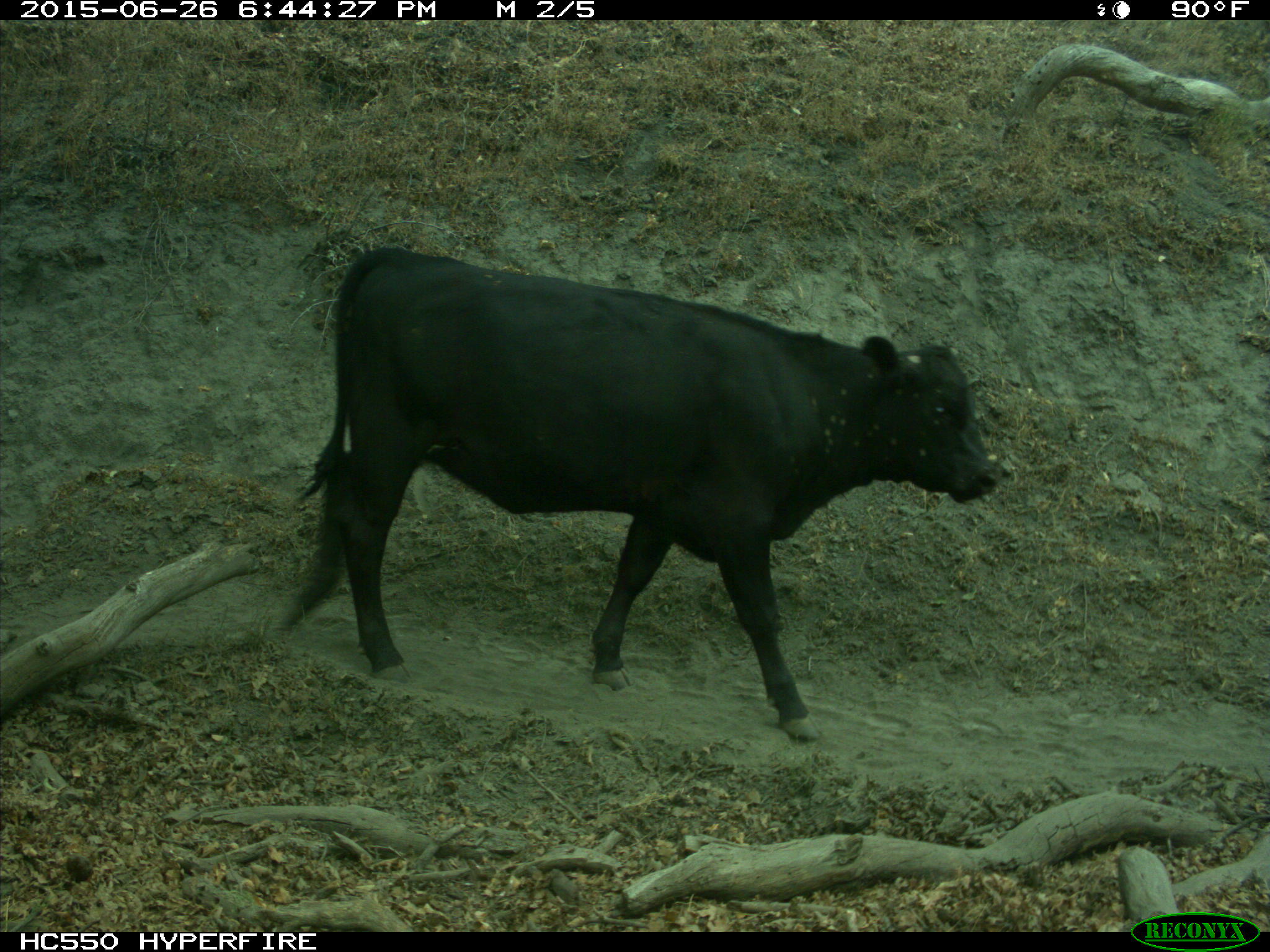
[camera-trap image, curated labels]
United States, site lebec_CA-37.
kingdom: Animalia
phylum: Chordata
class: Mammalia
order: Artiodactyla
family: Bovidae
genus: Bos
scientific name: Bos taurus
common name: domestic cow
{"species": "Bos taurus (domestic cow)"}